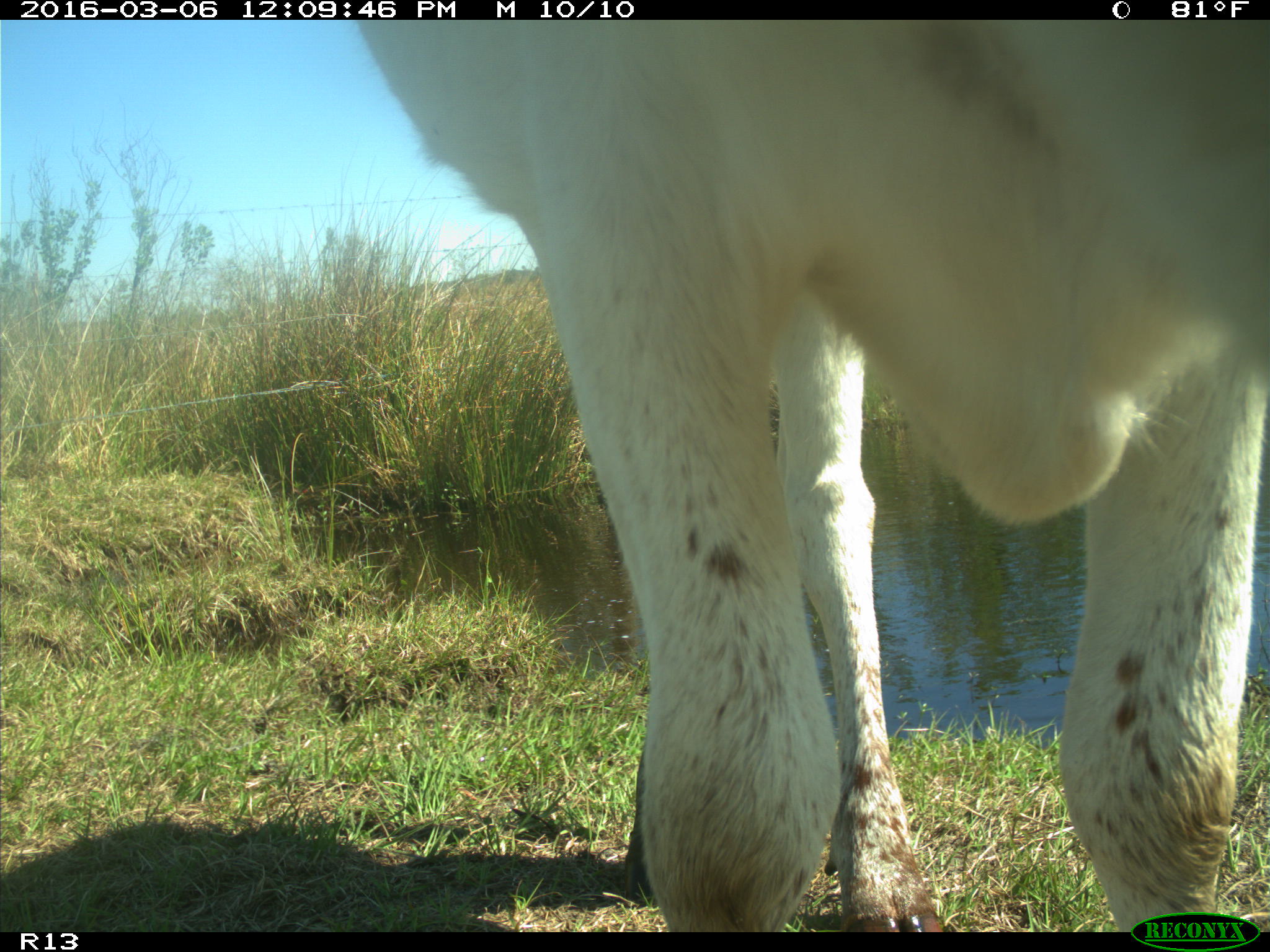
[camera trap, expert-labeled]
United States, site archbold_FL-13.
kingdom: Animalia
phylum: Chordata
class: Mammalia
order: Artiodactyla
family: Bovidae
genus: Bos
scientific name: Bos taurus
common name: domestic cow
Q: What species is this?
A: Bos taurus (domestic cow).